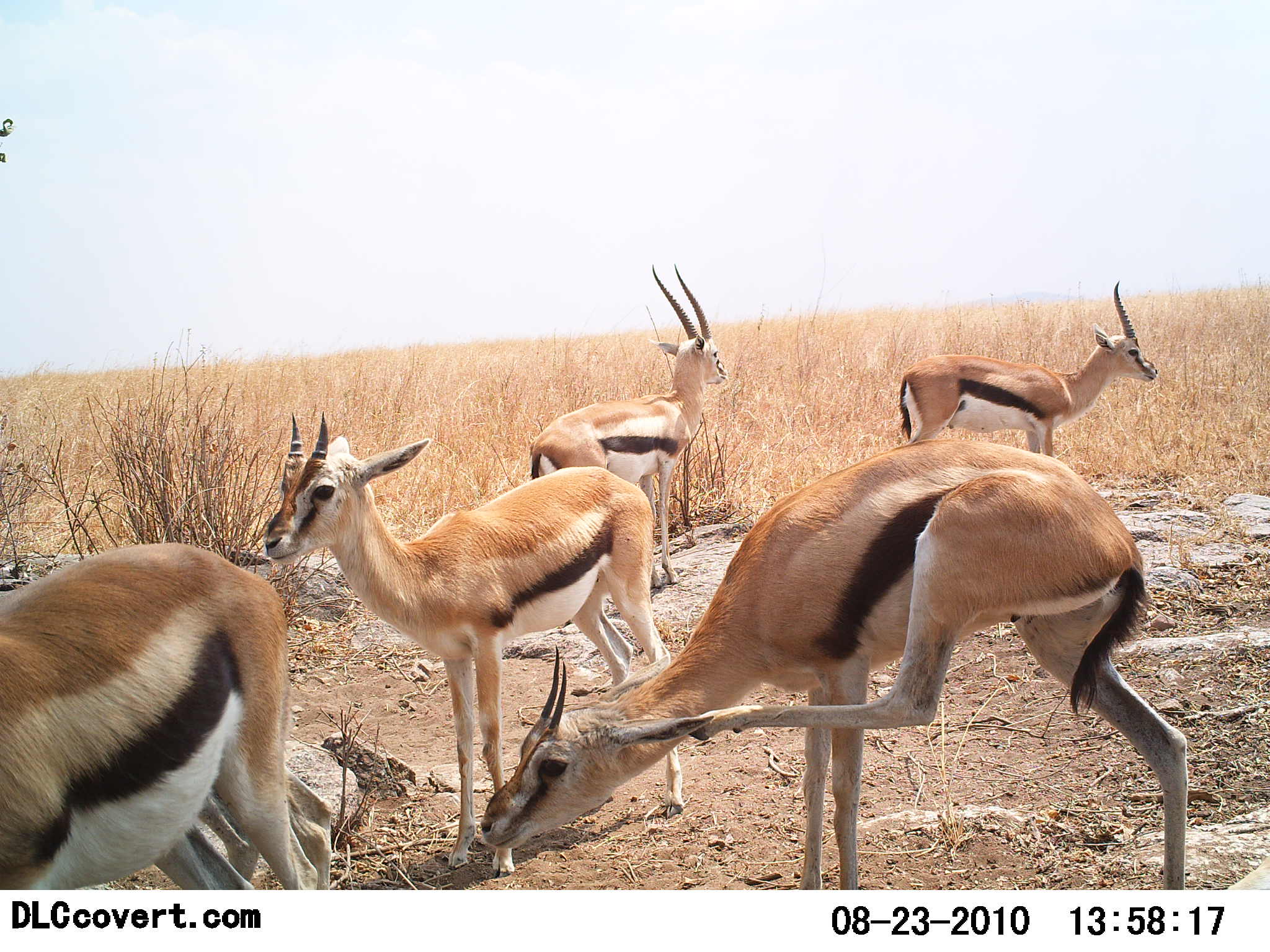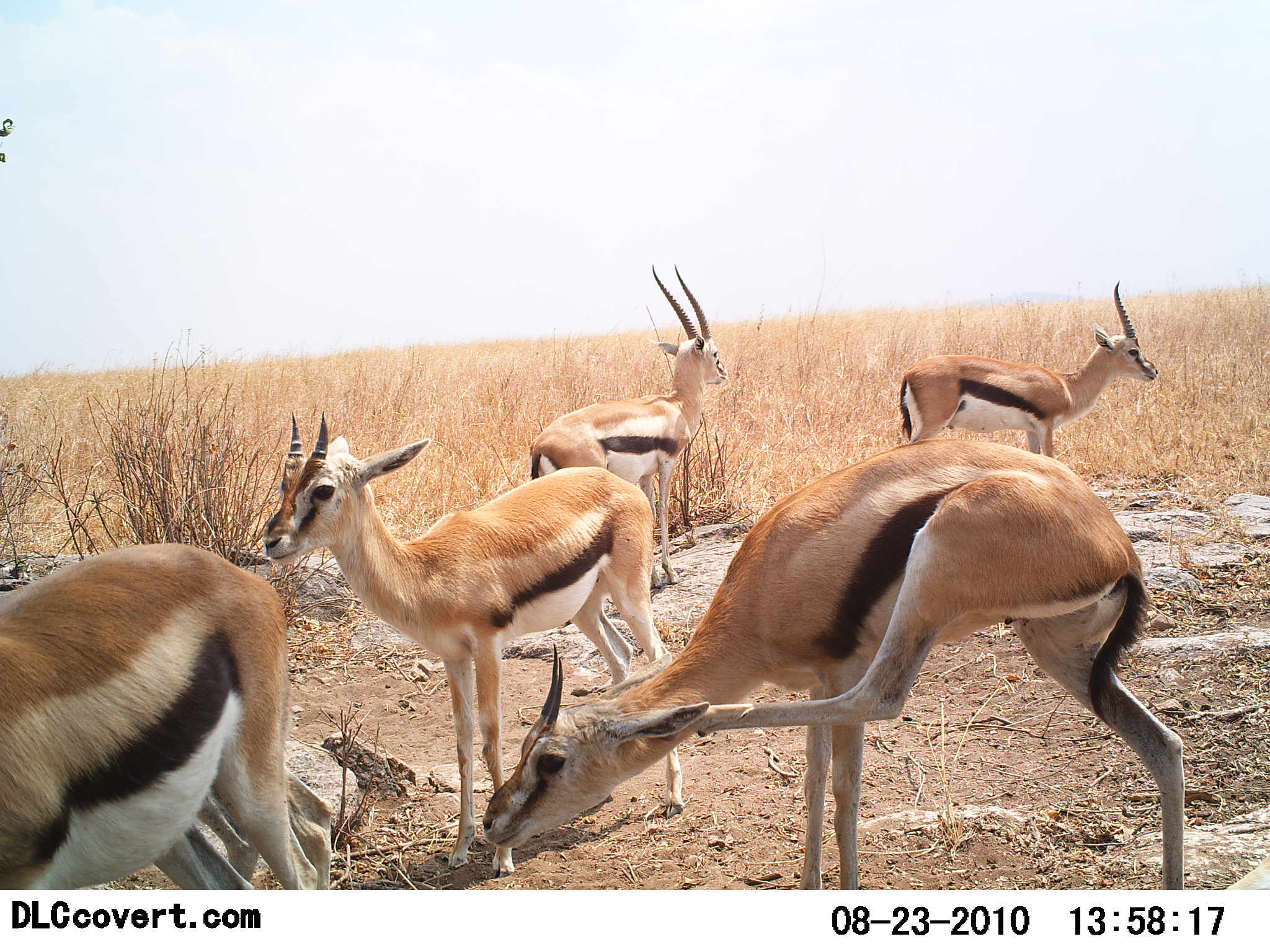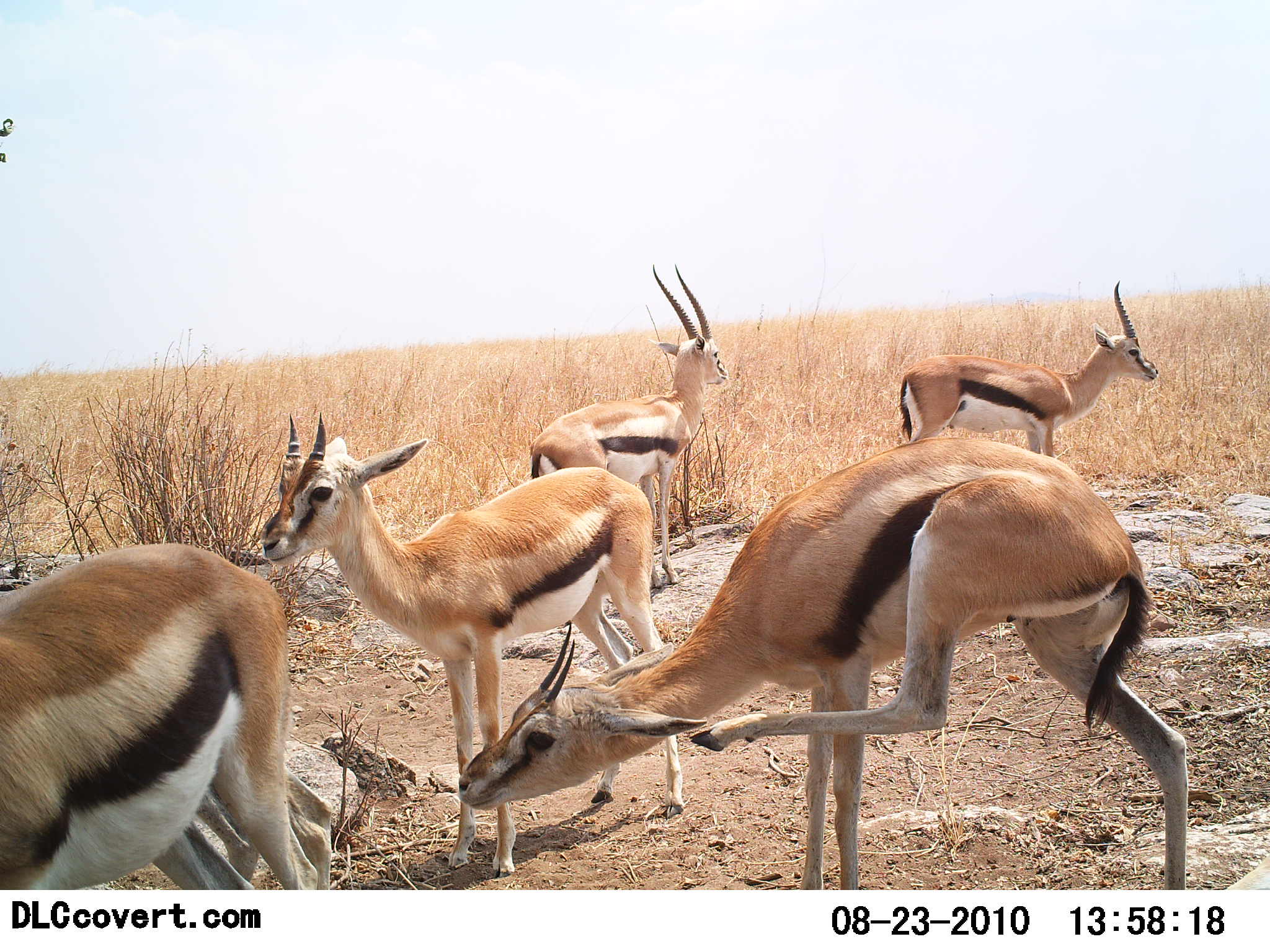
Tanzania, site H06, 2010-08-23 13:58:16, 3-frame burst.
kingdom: Animalia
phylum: Chordata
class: Mammalia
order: Artiodactyla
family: Bovidae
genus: Eudorcas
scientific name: Eudorcas thomsonii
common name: thomson's gazelle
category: gazellethomsons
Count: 5.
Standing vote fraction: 90%.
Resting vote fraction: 15%.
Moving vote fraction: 15%.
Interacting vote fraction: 5%.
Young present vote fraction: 5%.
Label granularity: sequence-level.